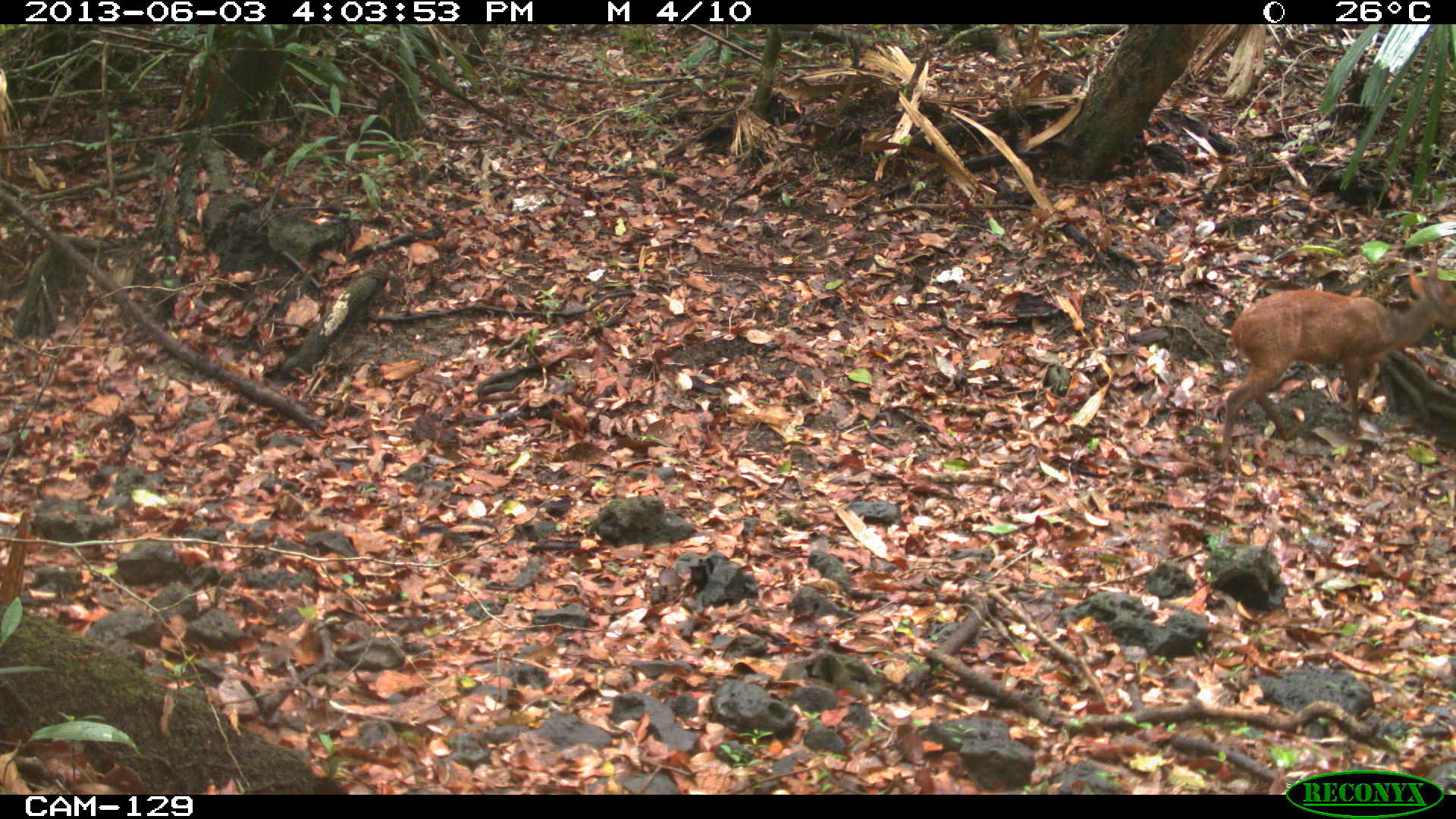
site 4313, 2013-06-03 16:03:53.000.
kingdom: Animalia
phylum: Chordata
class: Mammalia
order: Artiodactyla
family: Cervidae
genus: Mazama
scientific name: Mazama temama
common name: central american red brocket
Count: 1.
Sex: male.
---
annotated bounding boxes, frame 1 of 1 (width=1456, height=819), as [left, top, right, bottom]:
mazama temama: [1218, 254, 1456, 461]